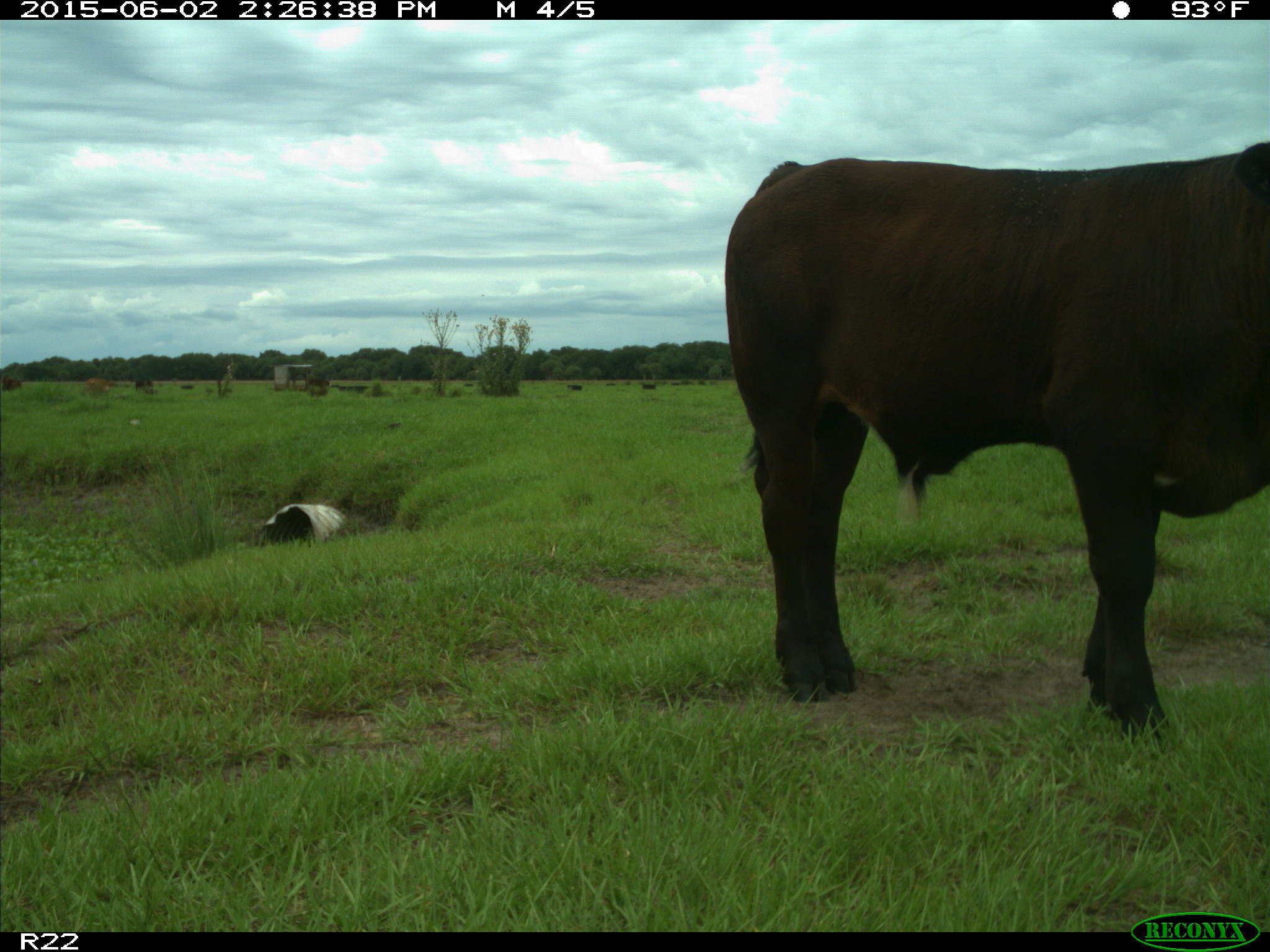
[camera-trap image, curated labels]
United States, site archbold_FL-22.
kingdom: Animalia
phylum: Chordata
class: Mammalia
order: Artiodactyla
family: Bovidae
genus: Bos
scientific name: Bos taurus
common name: domestic cow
Bos taurus (domestic cow).